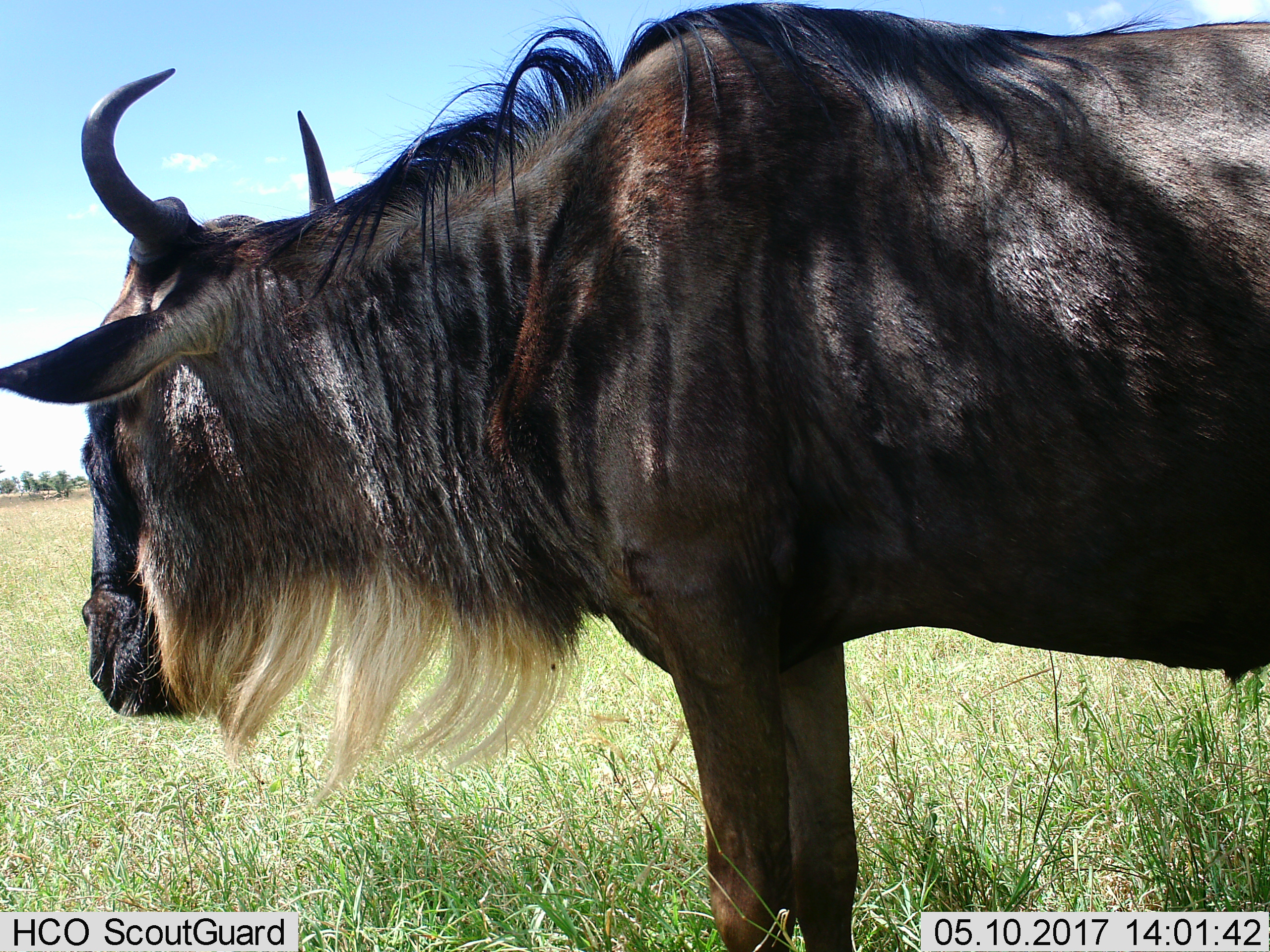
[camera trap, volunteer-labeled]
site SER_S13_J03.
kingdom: Animalia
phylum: Chordata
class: Mammalia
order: Artiodactyla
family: Bovidae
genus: Connochaetes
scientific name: Connochaetes taurinus taurinus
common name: blue wildebeest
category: wildebeestblue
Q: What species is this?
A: Wildebeestblue (blue wildebeest) (Connochaetes taurinus taurinus).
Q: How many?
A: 1.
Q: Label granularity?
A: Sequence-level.